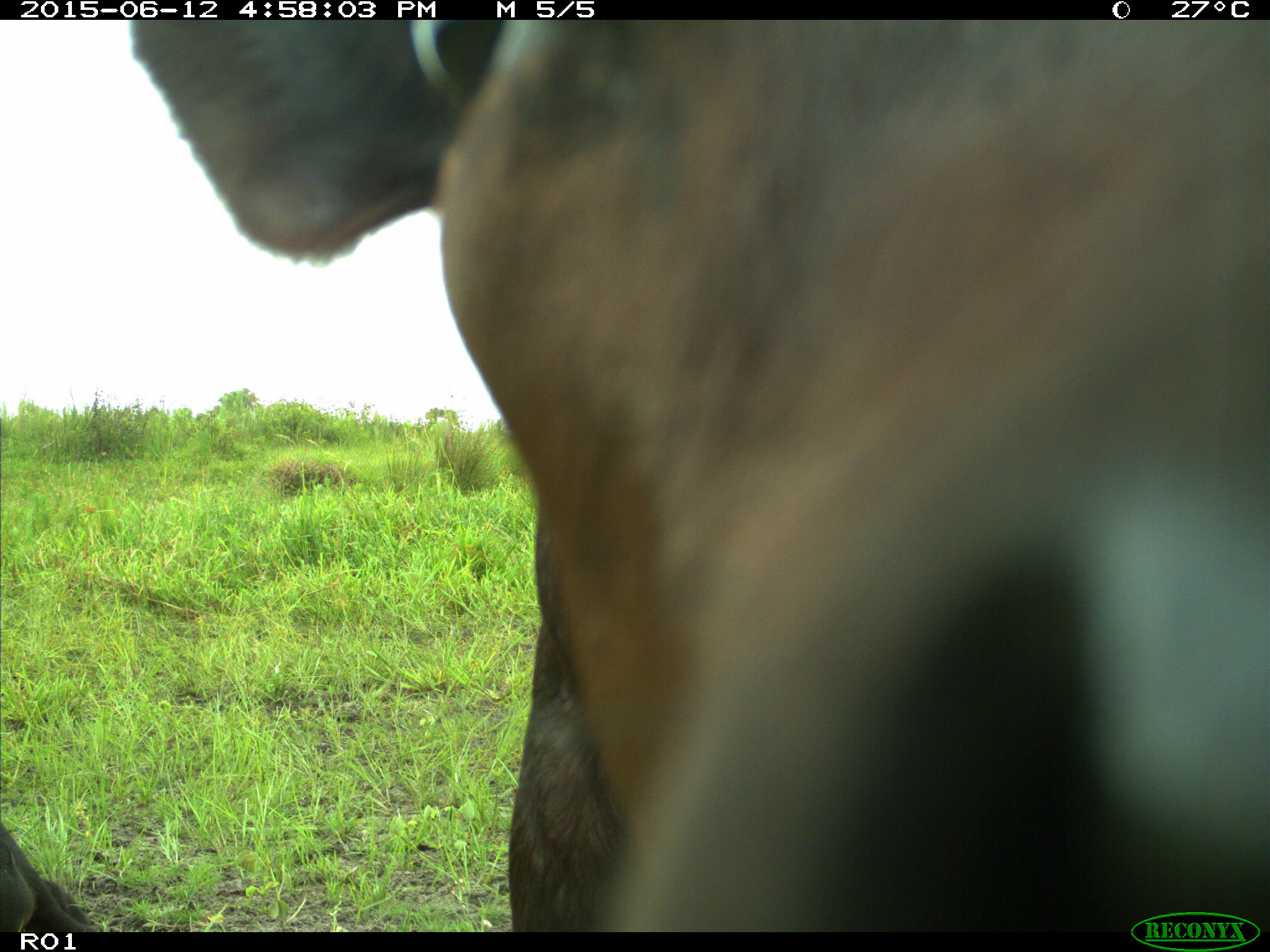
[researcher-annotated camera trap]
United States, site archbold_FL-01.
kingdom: Animalia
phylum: Chordata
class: Mammalia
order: Artiodactyla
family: Bovidae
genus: Bos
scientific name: Bos taurus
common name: domestic cow